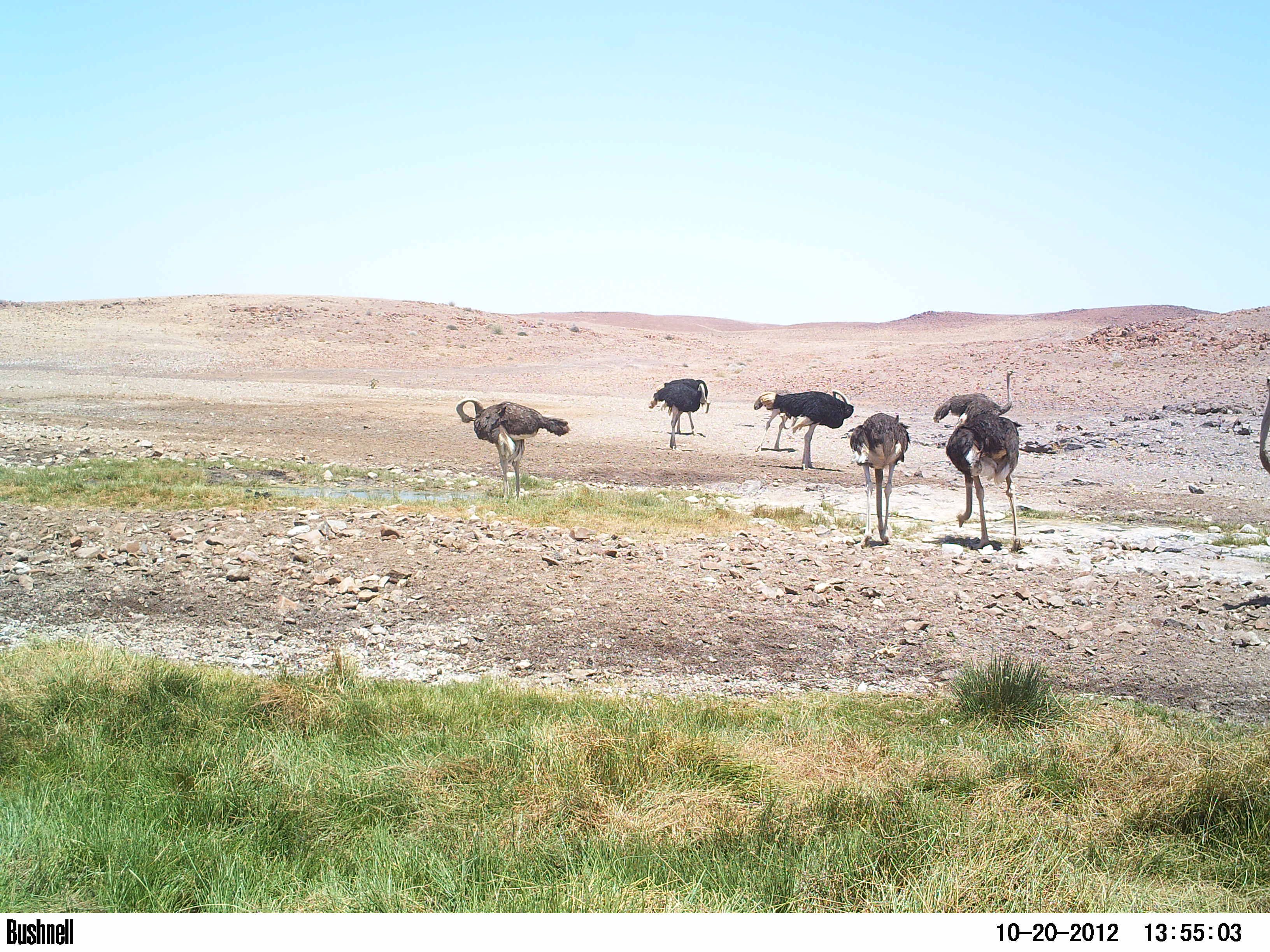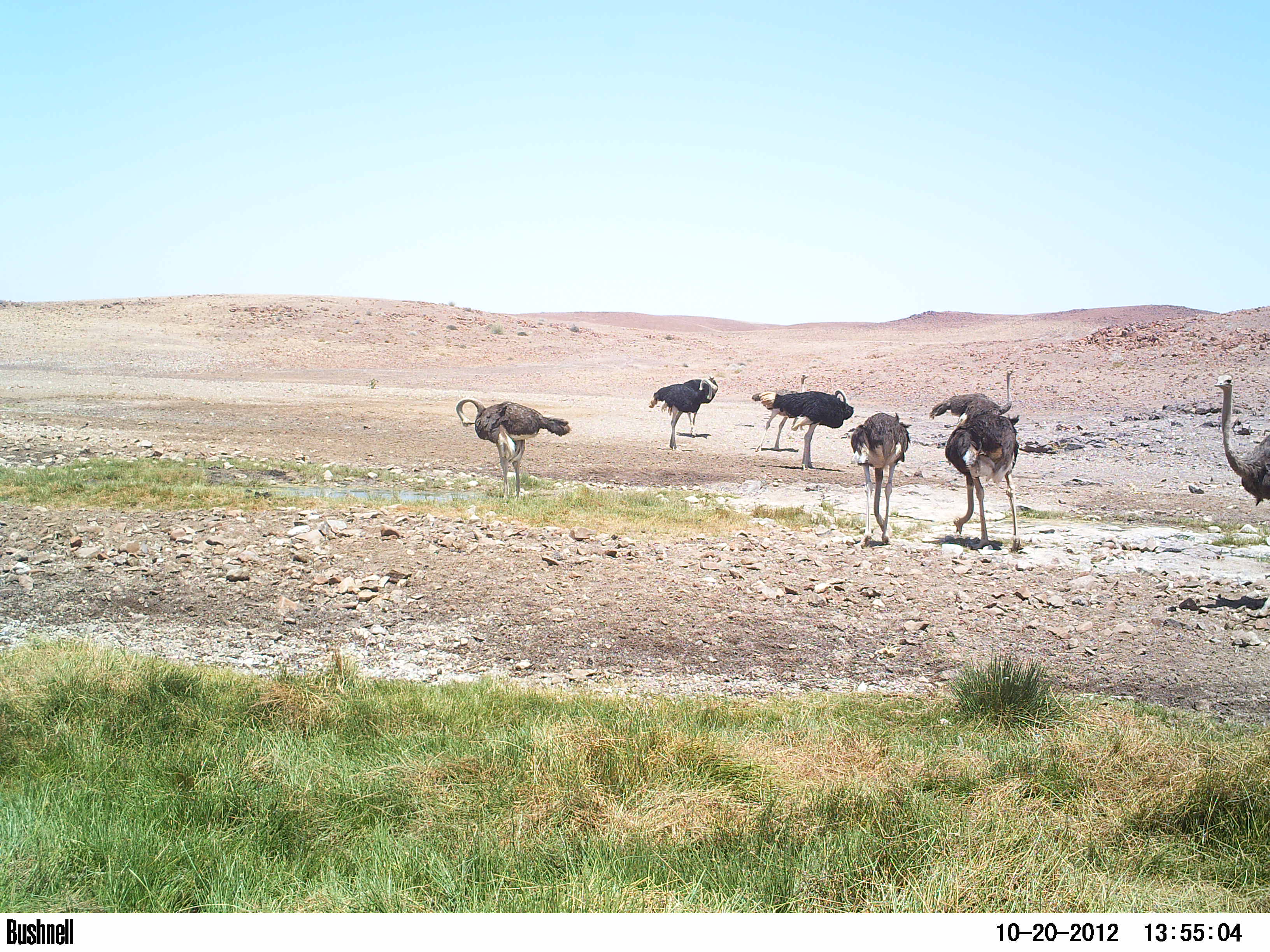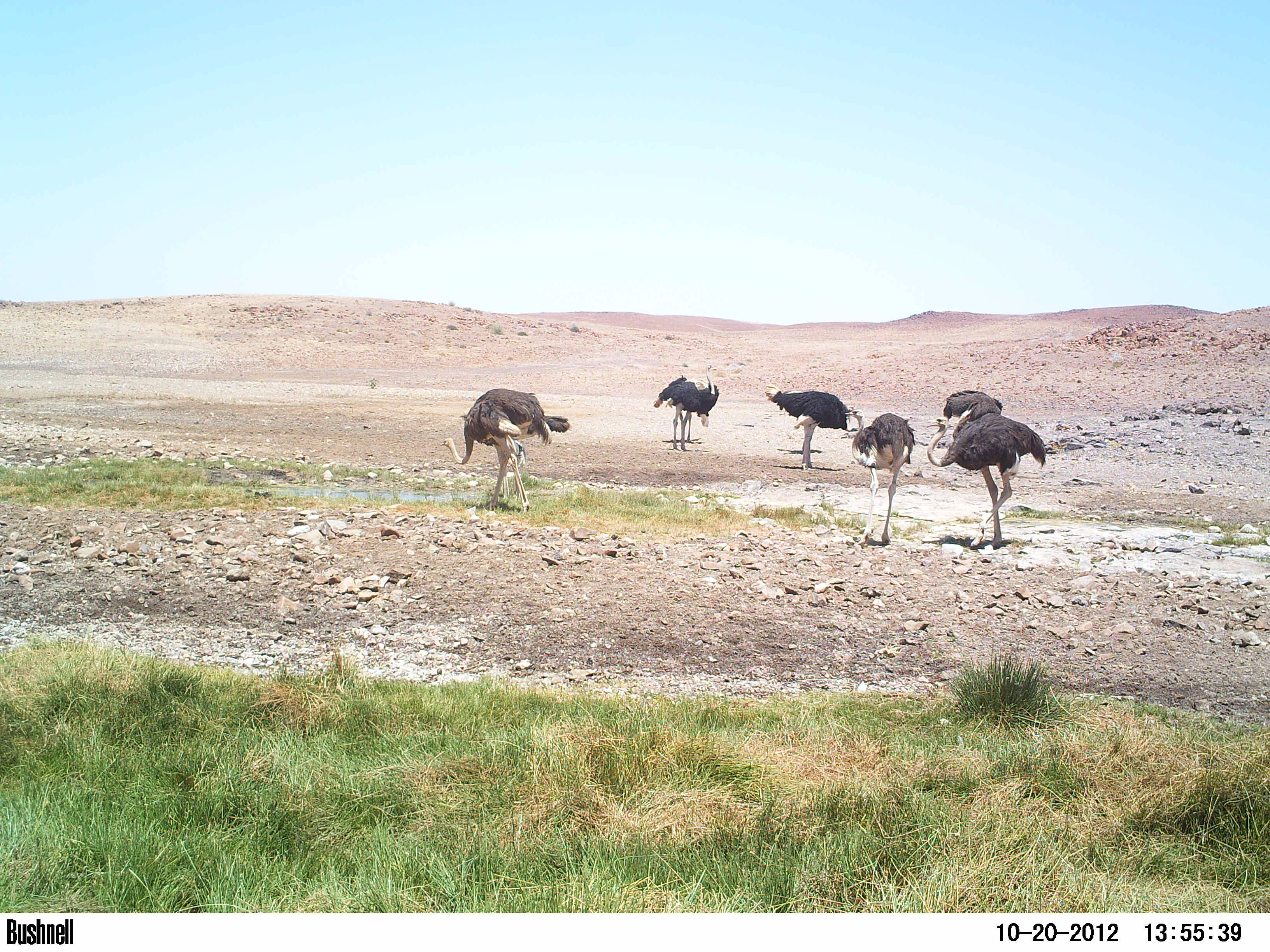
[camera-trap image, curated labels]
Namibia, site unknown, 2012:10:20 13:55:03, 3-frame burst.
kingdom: Animalia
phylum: Chordata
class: Aves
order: Struthioniformes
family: Struthionidae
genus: Struthio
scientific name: Struthio camelus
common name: common ostrich